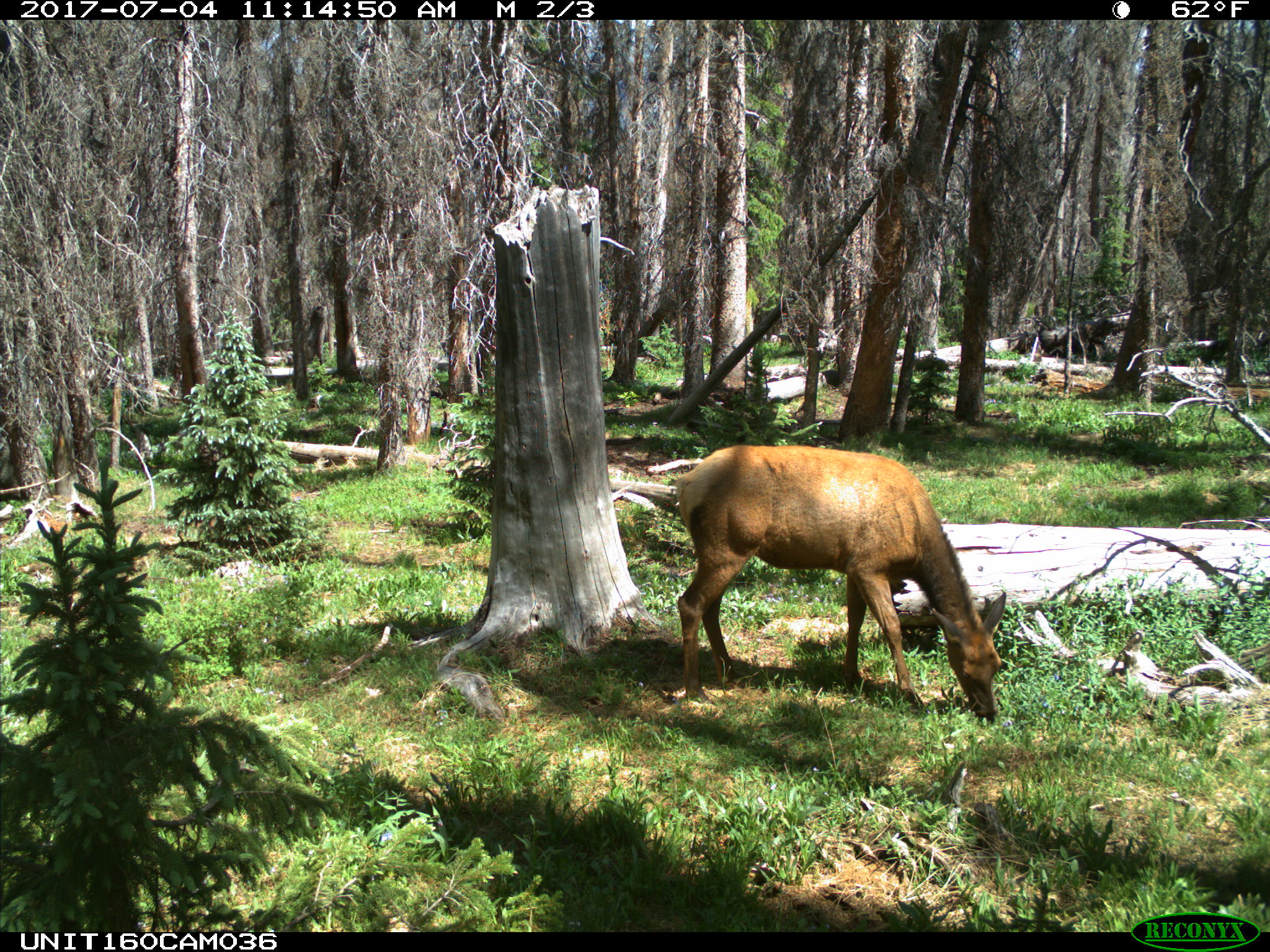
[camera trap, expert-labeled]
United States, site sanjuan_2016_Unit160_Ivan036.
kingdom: Animalia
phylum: Chordata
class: Mammalia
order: Artiodactyla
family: Cervidae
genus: Cervus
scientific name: Cervus elaphus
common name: red deer